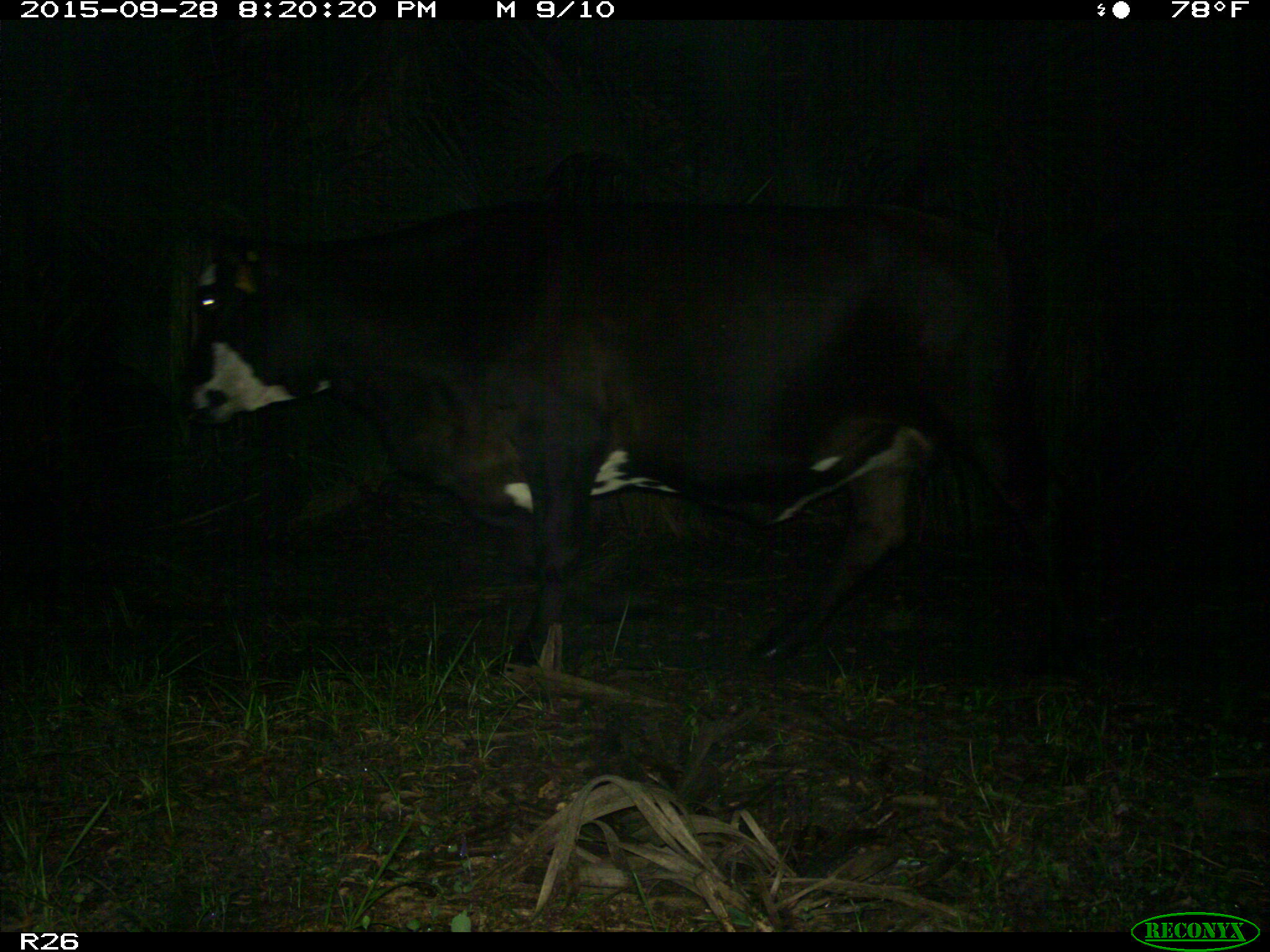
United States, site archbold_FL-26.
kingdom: Animalia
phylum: Chordata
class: Mammalia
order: Artiodactyla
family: Bovidae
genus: Bos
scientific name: Bos taurus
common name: domestic cow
Bos taurus (domestic cow).